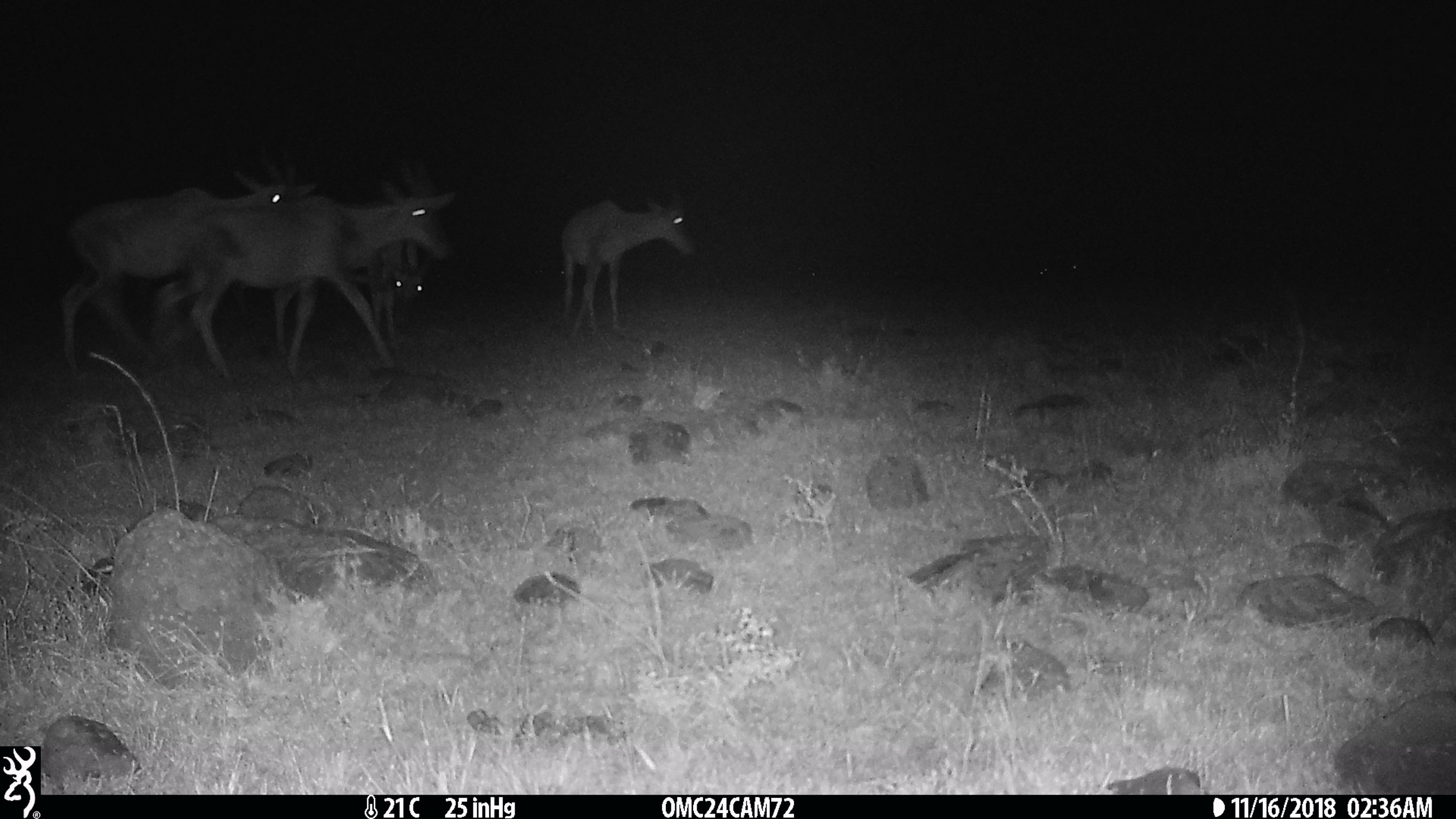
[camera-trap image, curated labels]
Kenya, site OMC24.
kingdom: Animalia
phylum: Chordata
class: Mammalia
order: Artiodactyla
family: Bovidae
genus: Damaliscus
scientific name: Damaliscus lunatus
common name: topi